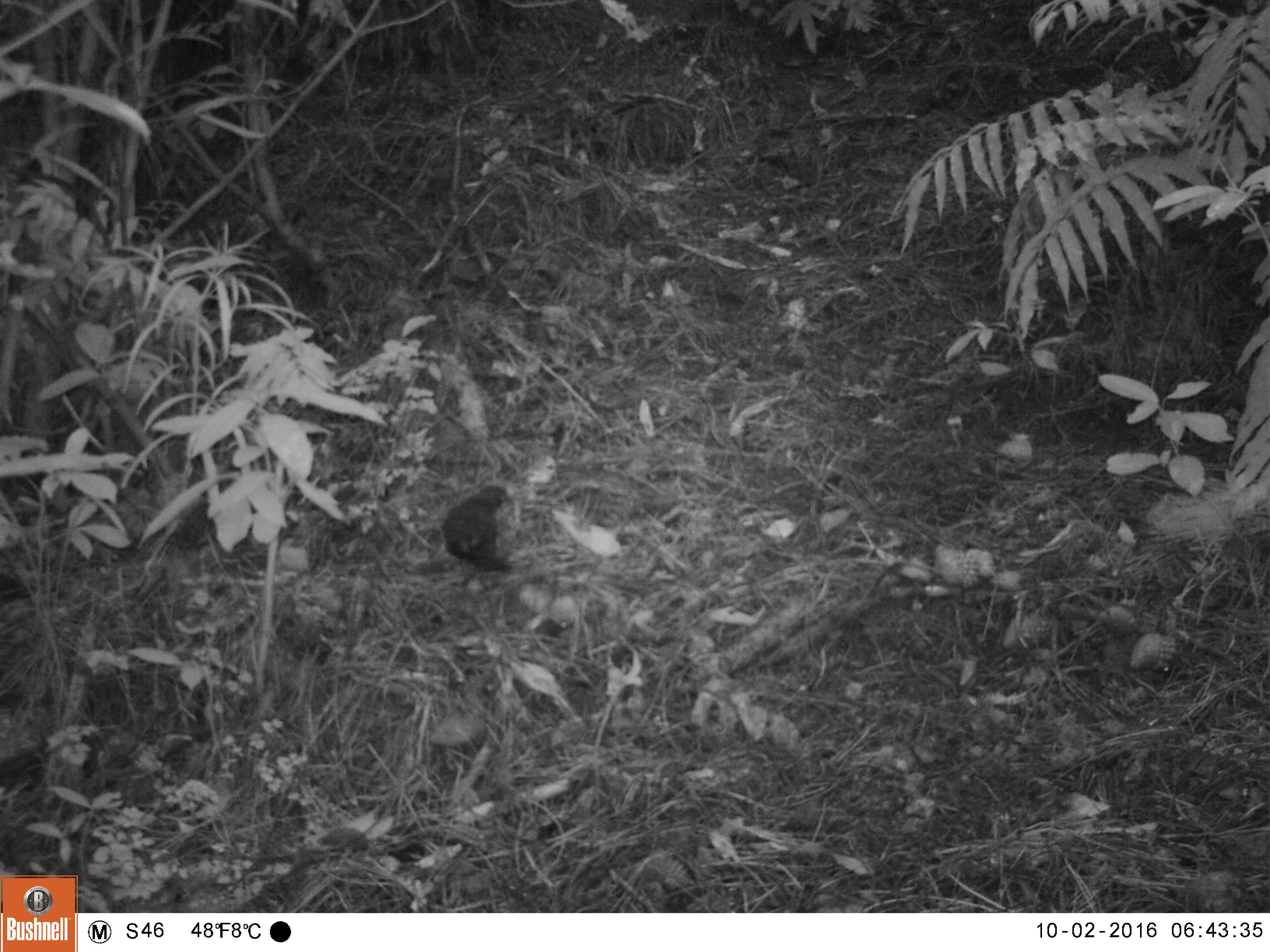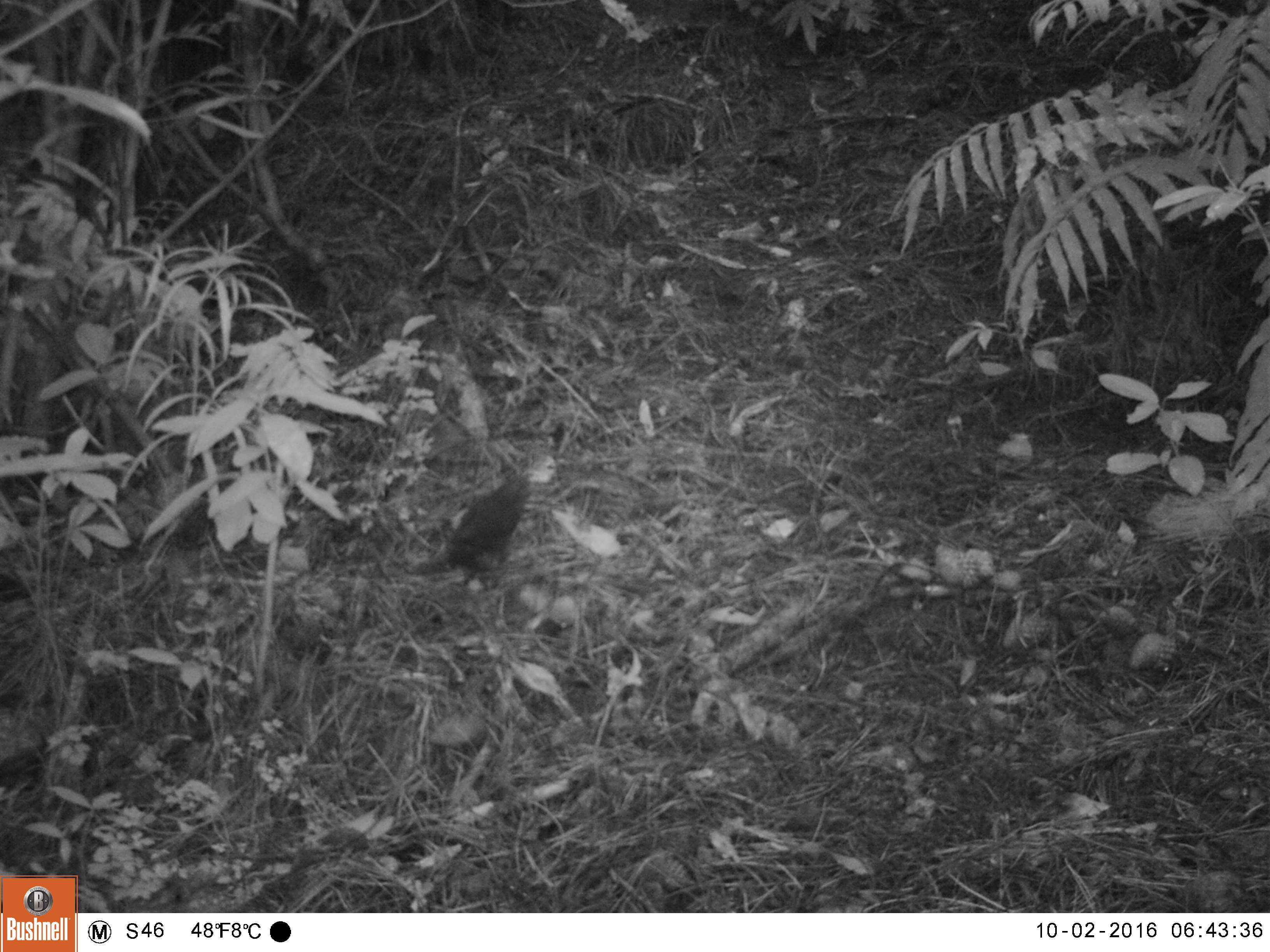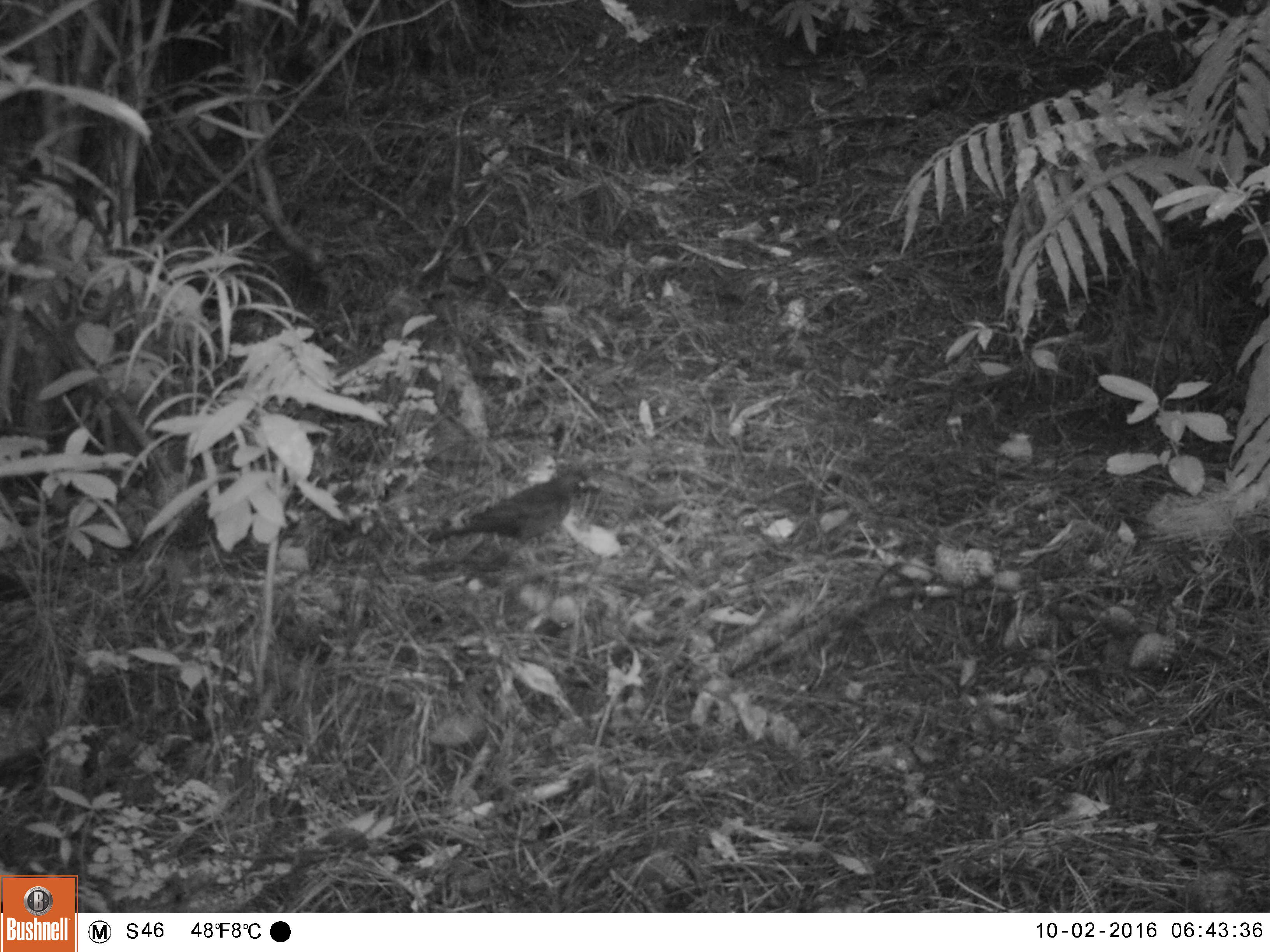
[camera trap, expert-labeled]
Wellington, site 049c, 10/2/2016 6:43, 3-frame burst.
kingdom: Animalia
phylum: Chordata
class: Aves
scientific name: Aves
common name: bird